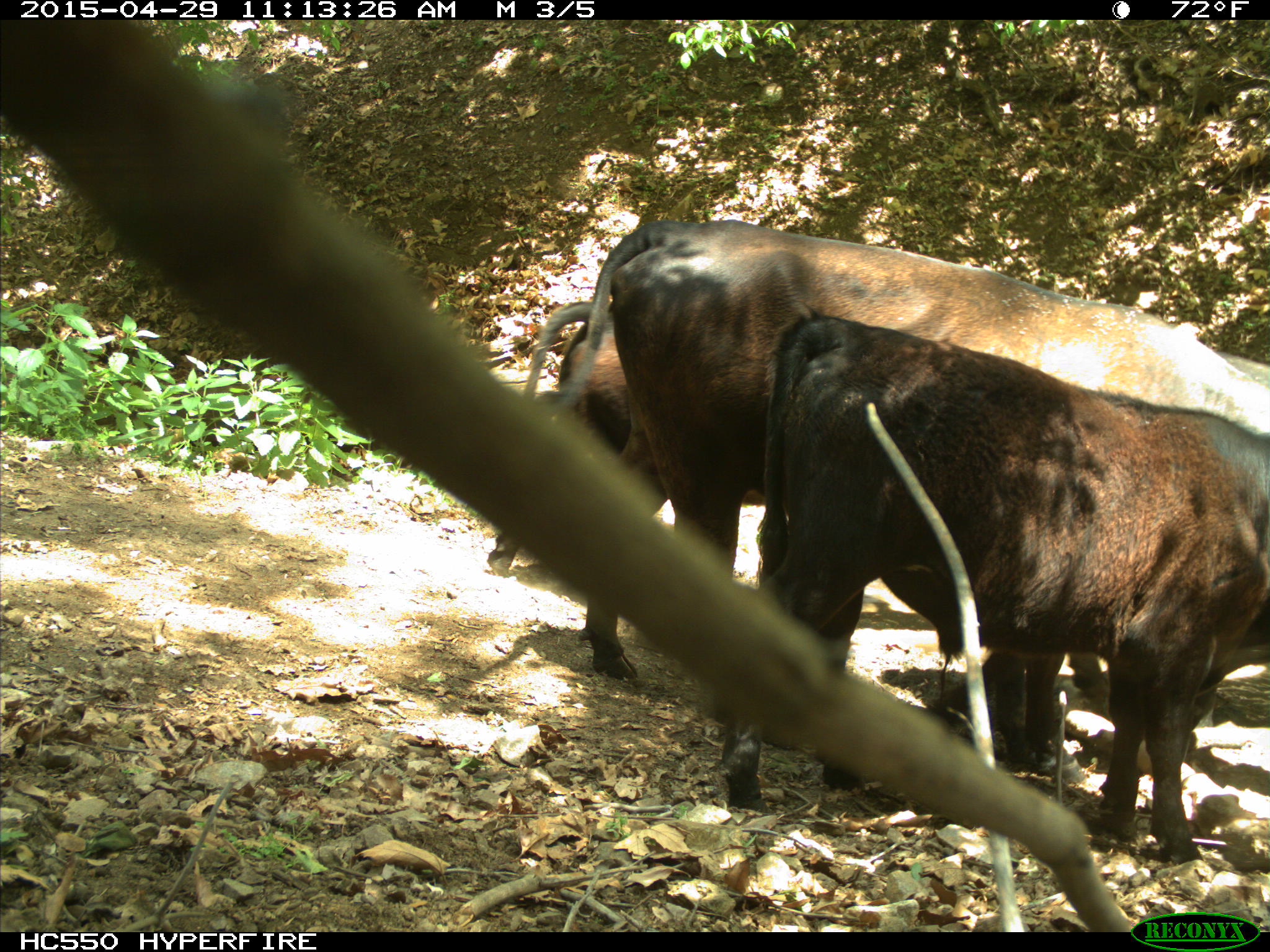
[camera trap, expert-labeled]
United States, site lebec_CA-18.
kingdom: Animalia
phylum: Chordata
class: Mammalia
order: Artiodactyla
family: Bovidae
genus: Bos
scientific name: Bos taurus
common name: domestic cow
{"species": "Bos taurus (domestic cow)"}